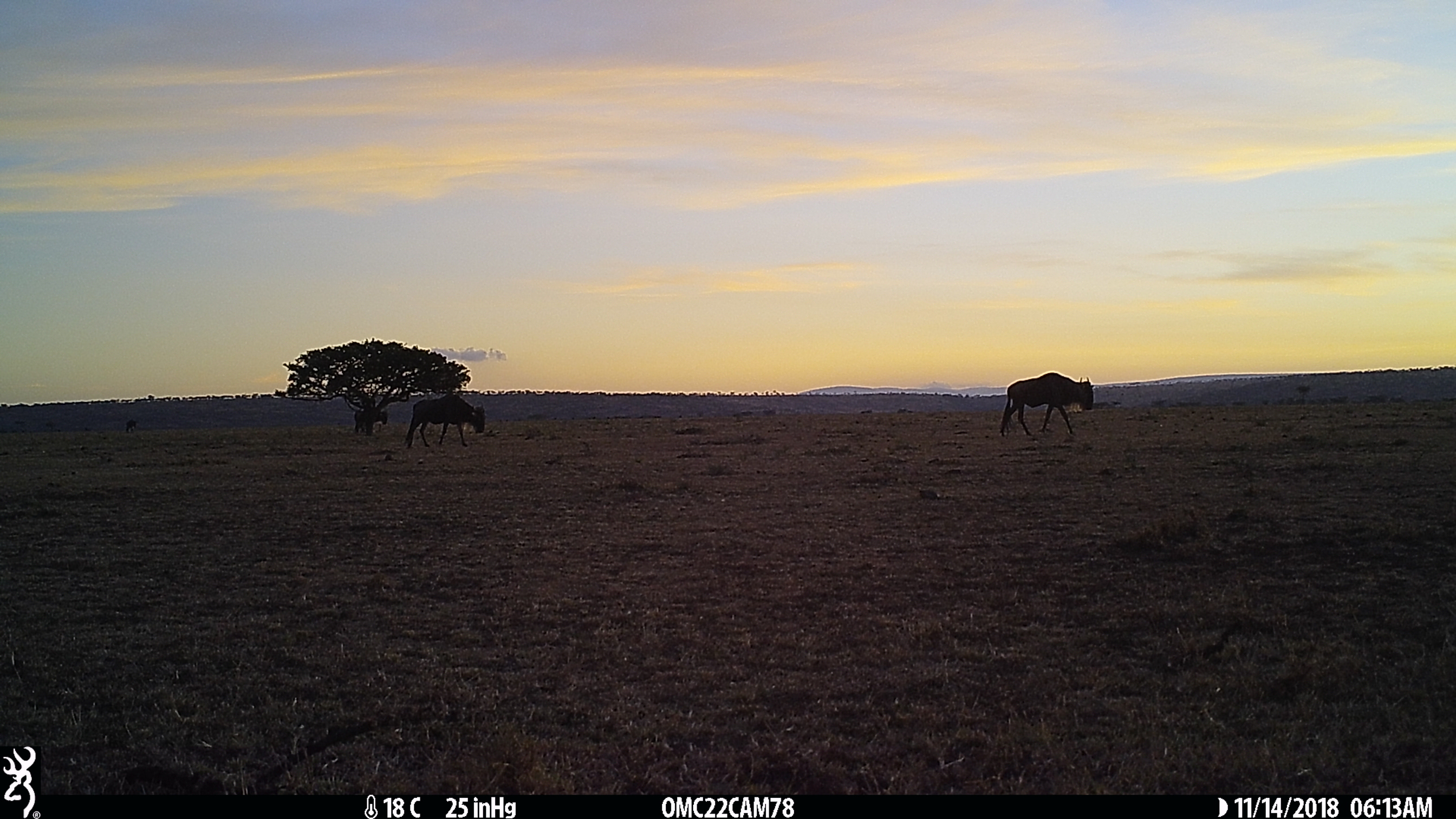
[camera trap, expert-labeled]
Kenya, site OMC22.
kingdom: Animalia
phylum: Chordata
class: Mammalia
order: Artiodactyla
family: Bovidae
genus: Connochaetes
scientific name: Connochaetes taurinus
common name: blue wildebeest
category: wildebeest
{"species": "wildebeest (blue wildebeest) (Connochaetes taurinus)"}